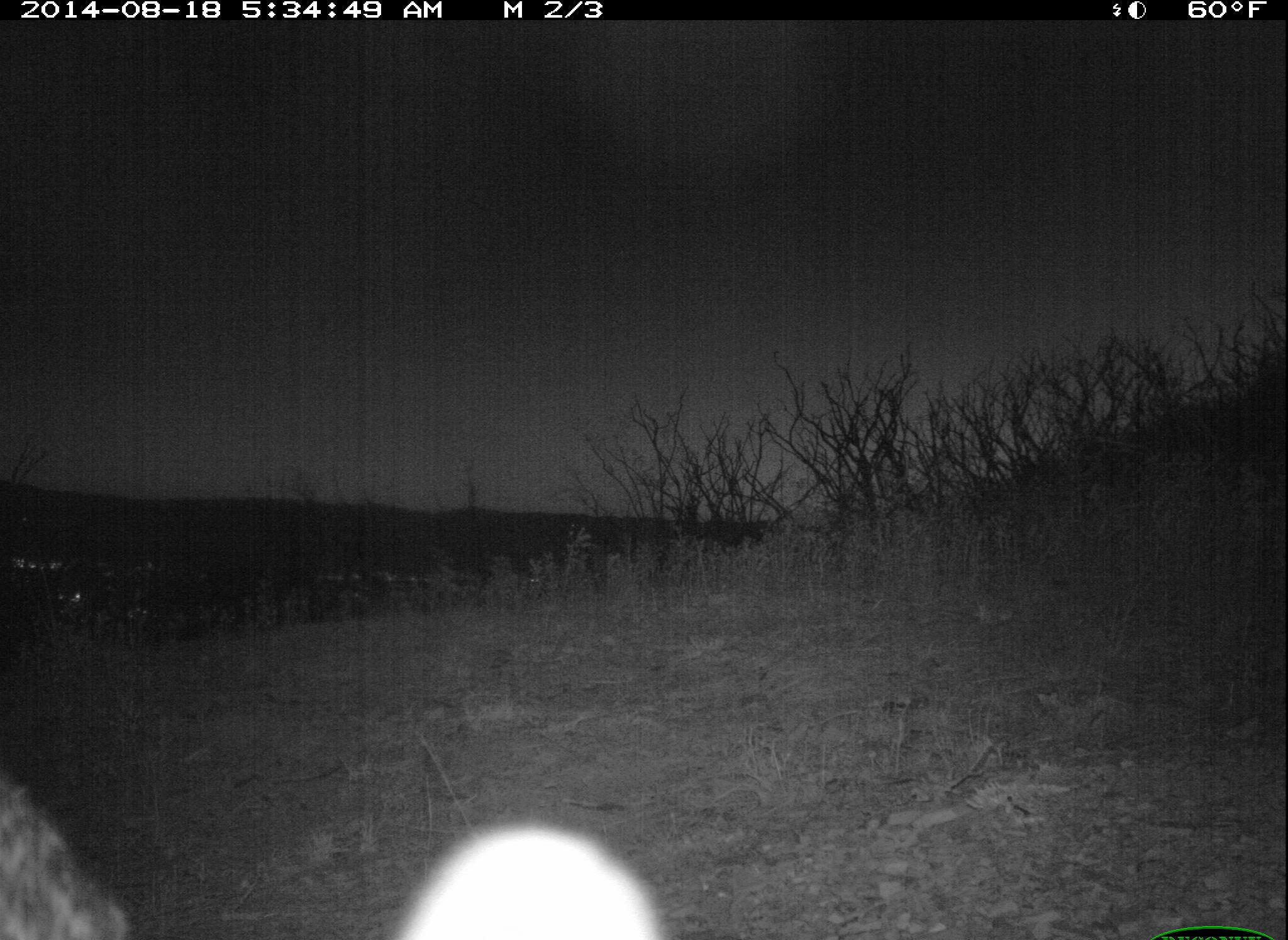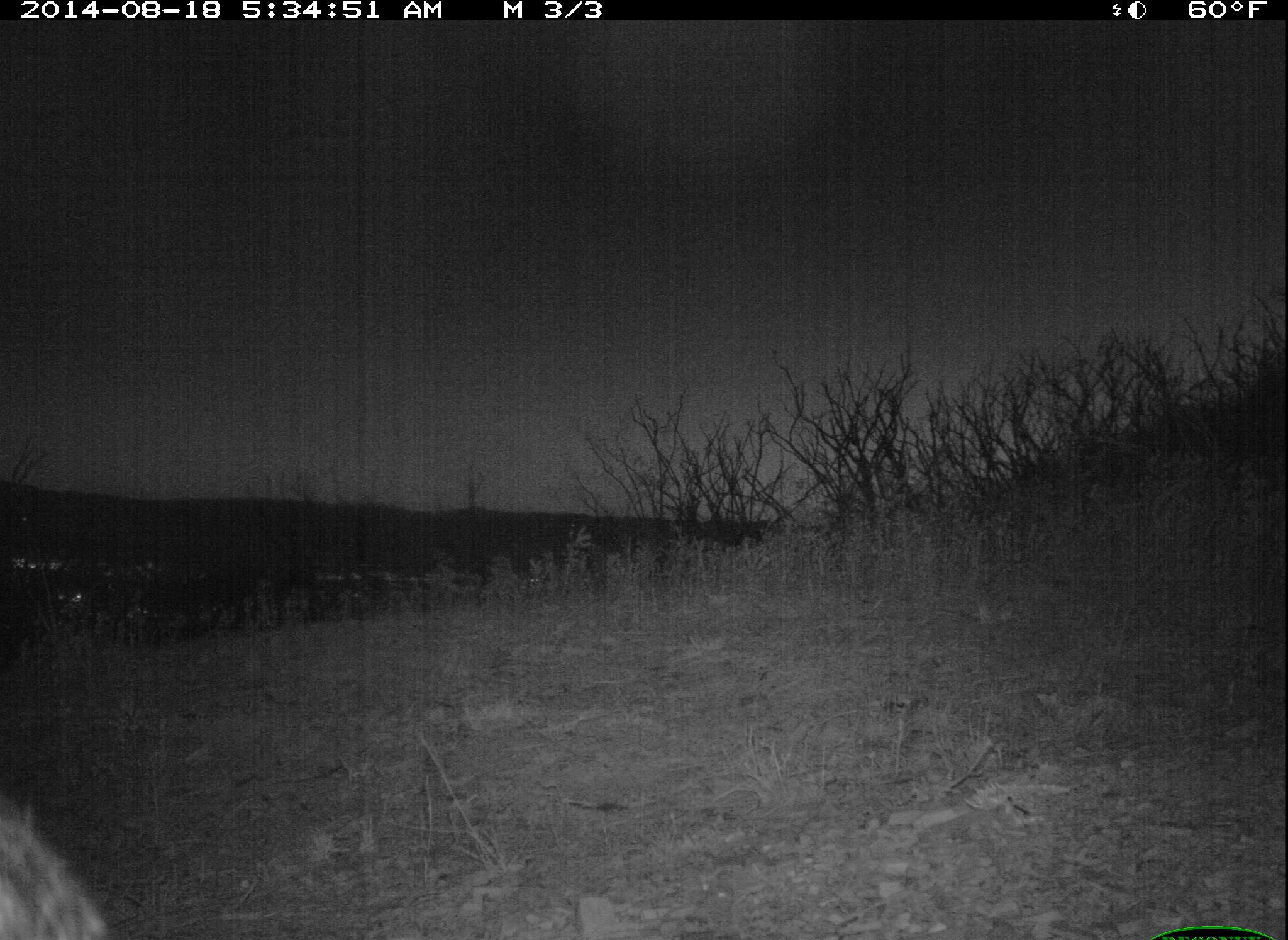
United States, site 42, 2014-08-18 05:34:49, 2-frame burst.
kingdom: Animalia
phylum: Chordata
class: Mammalia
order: Carnivora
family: Canidae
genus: Urocyon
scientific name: Urocyon cinereoargenteus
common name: gray fox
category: fox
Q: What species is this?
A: Fox (gray fox) (Urocyon cinereoargenteus).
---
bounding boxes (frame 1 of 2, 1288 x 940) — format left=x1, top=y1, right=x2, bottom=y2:
fox: left=0, top=767, right=681, bottom=940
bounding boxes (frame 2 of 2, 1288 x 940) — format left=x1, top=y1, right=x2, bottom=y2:
fox: left=0, top=760, right=113, bottom=940